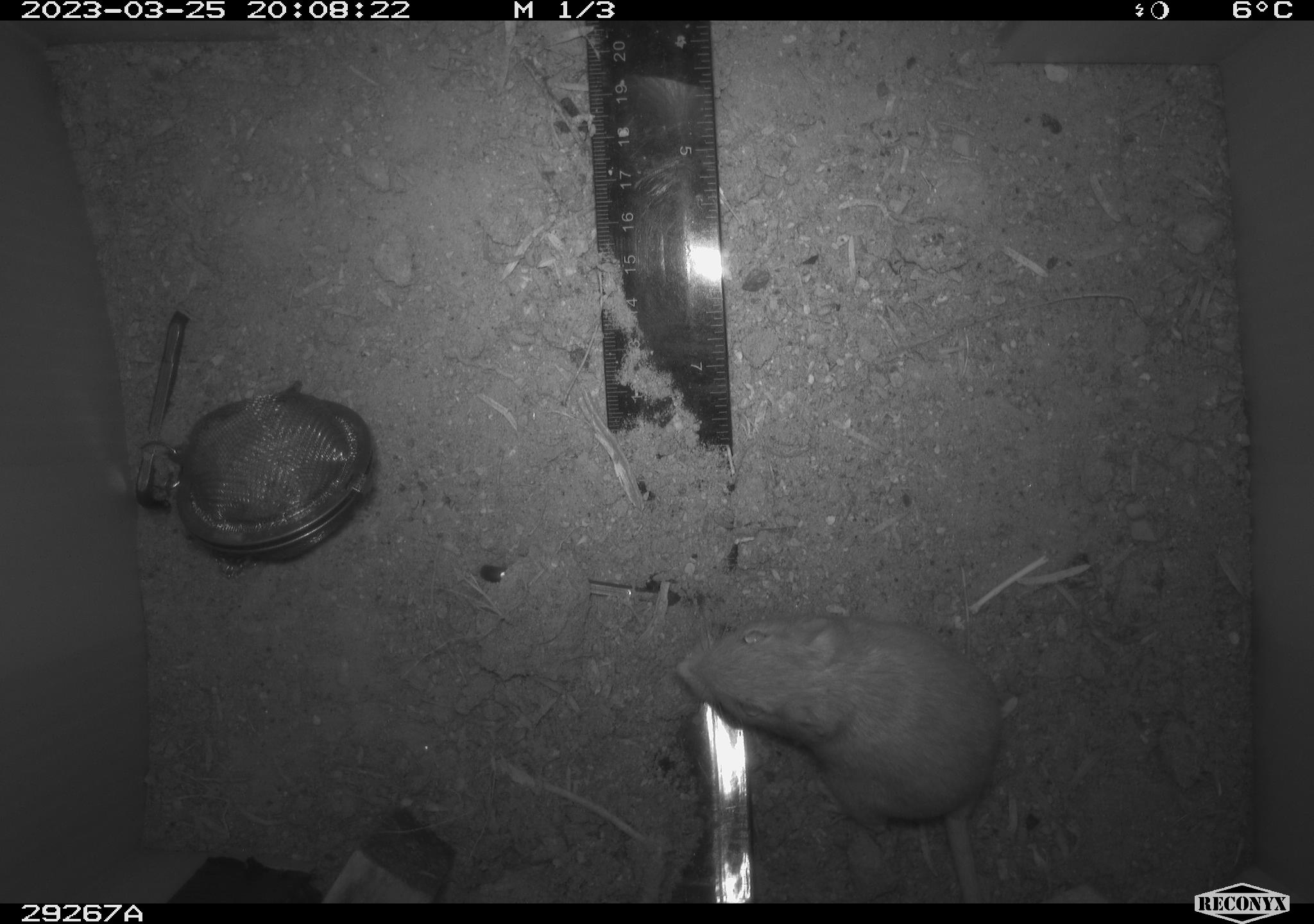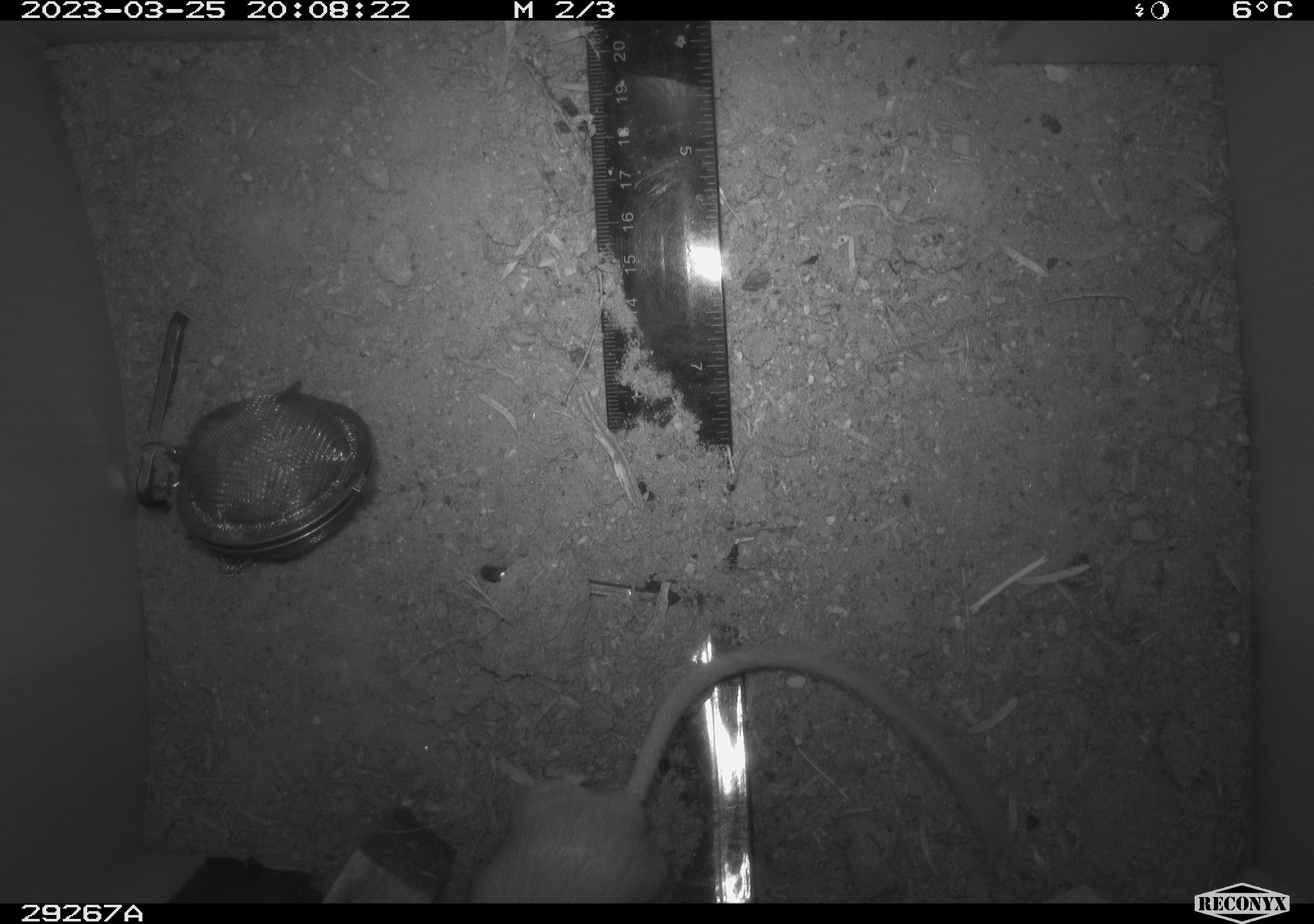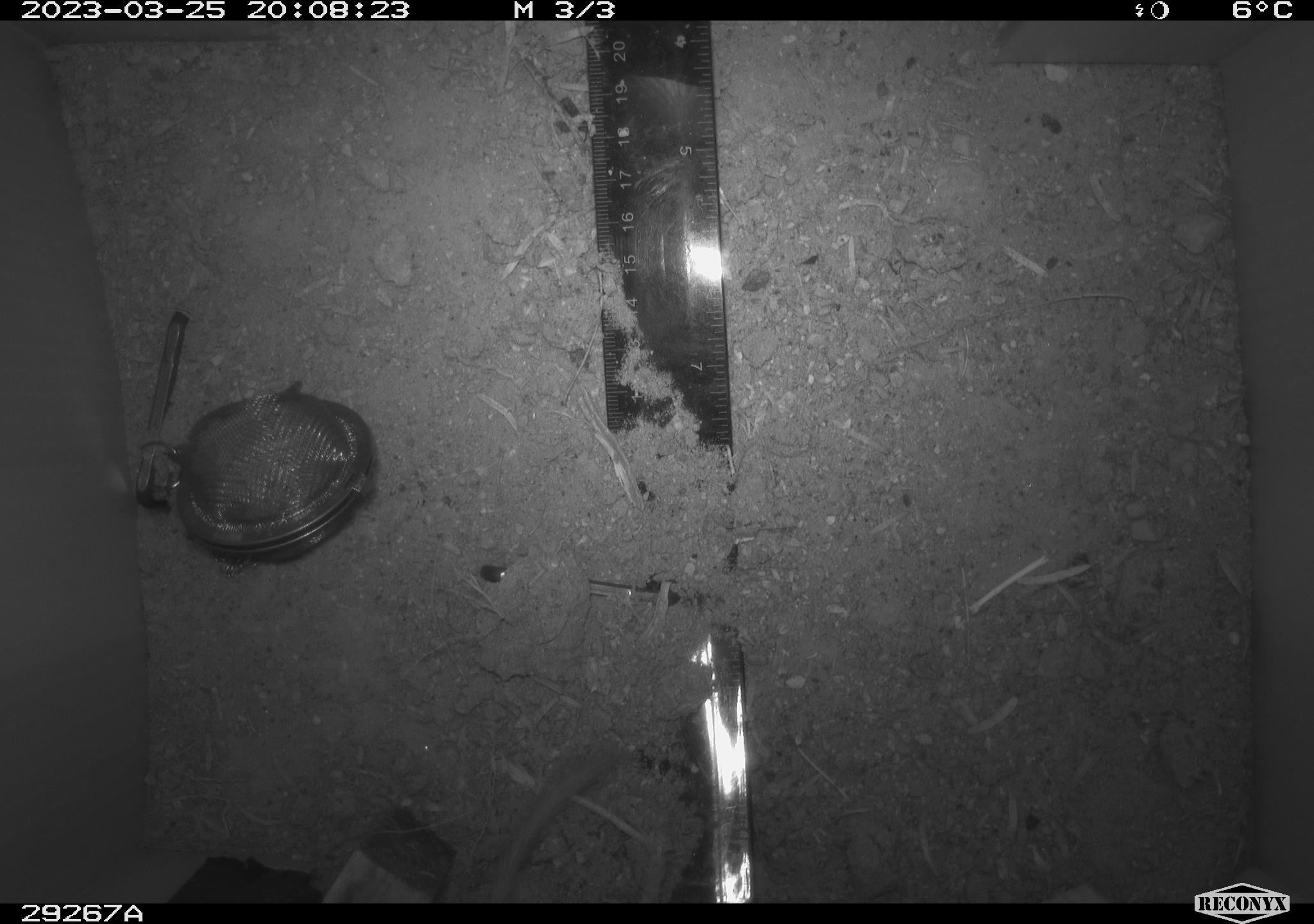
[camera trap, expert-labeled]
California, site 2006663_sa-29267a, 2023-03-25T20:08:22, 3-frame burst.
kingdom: Animalia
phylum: Chordata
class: Mammalia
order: Rodentia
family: Heteromyidae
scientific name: Heteromyidae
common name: kangaroo rats and pocket mice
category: heteromyidae family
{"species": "heteromyidae family (kangaroo rats and pocket mice) (Heteromyidae)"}